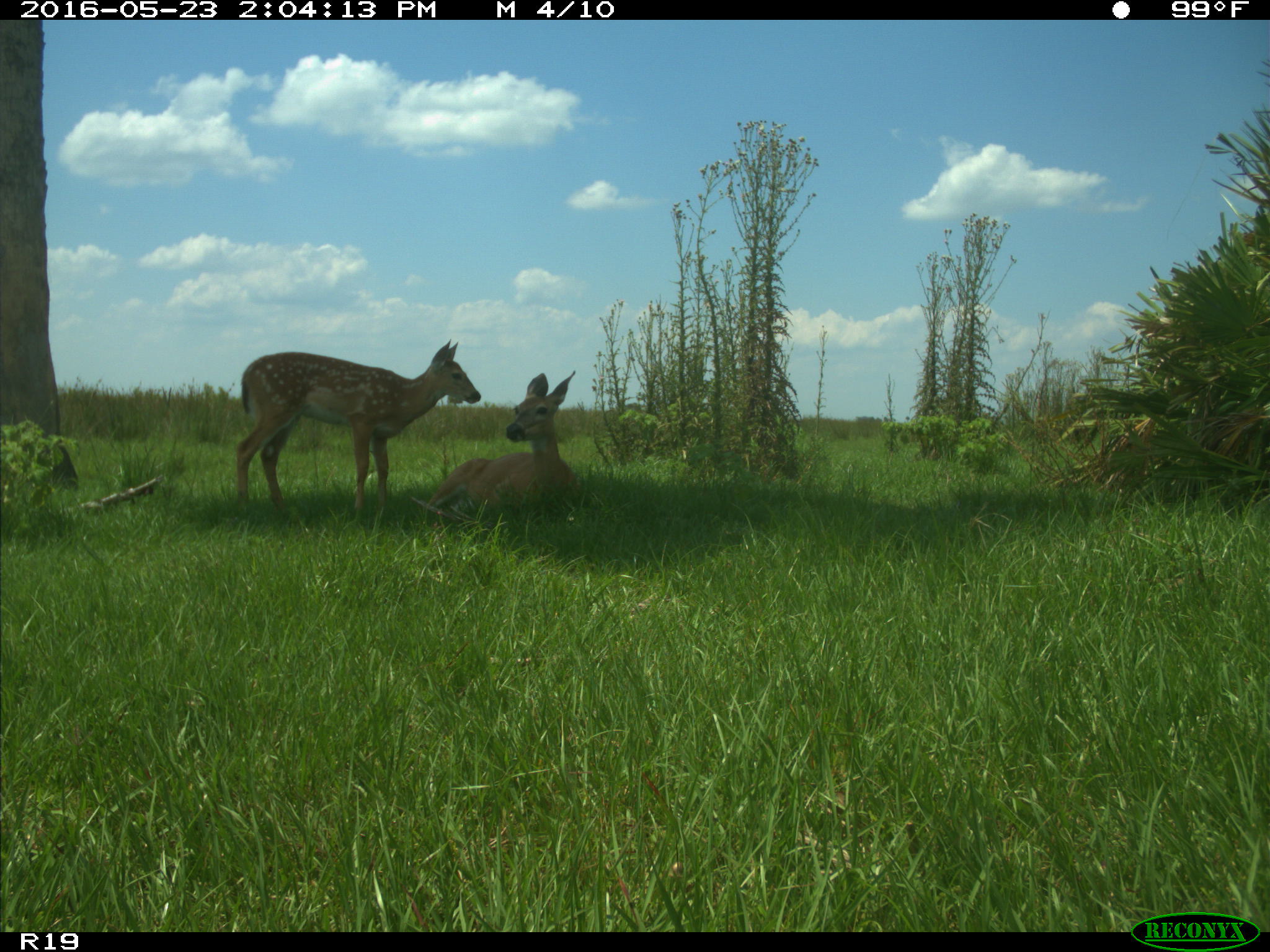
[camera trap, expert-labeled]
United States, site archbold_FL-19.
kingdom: Animalia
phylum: Chordata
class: Mammalia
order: Artiodactyla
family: Cervidae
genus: Odocoileus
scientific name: Odocoileus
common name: deer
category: unidentified deer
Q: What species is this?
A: Unidentified deer (deer) (Odocoileus).